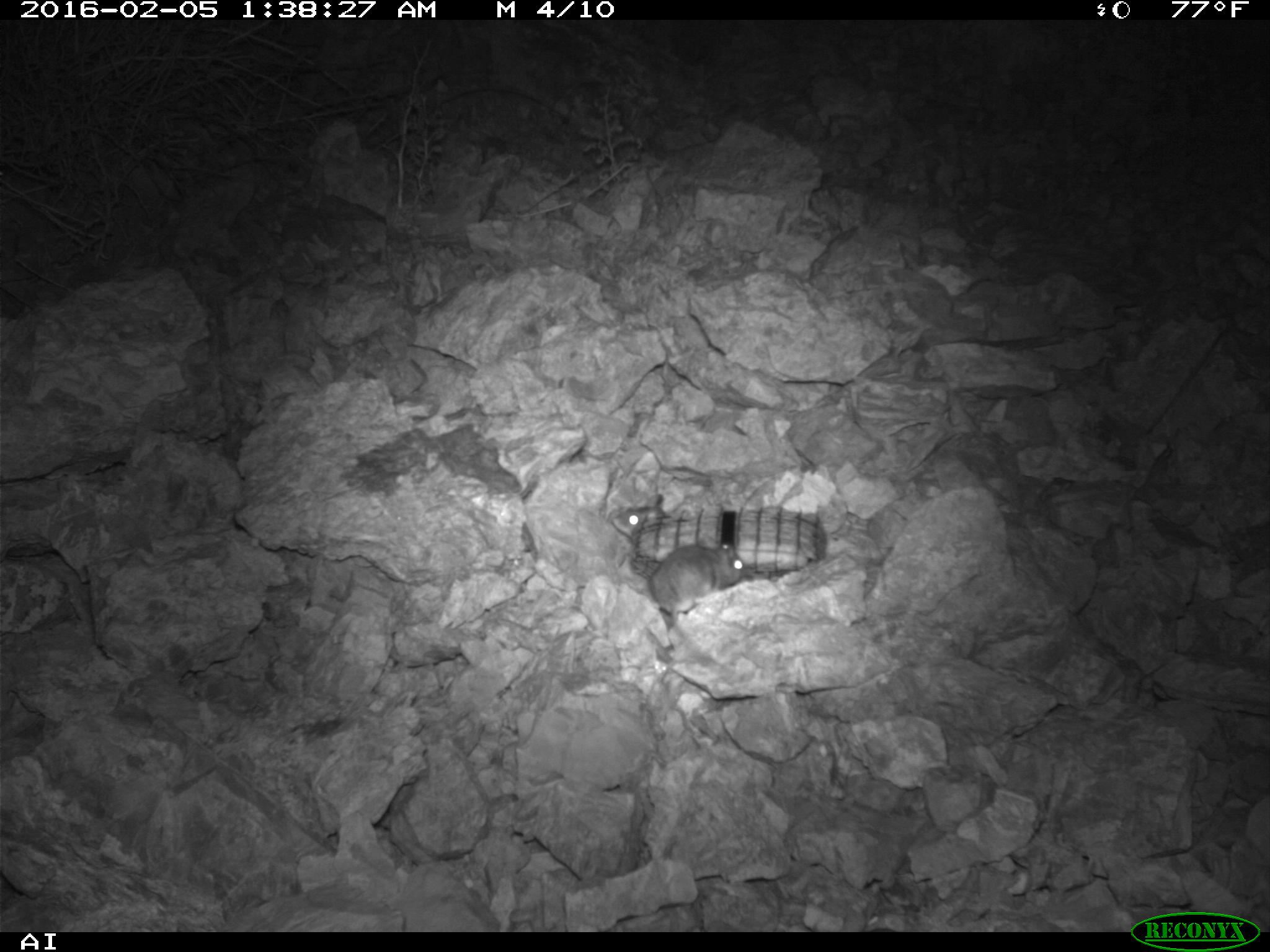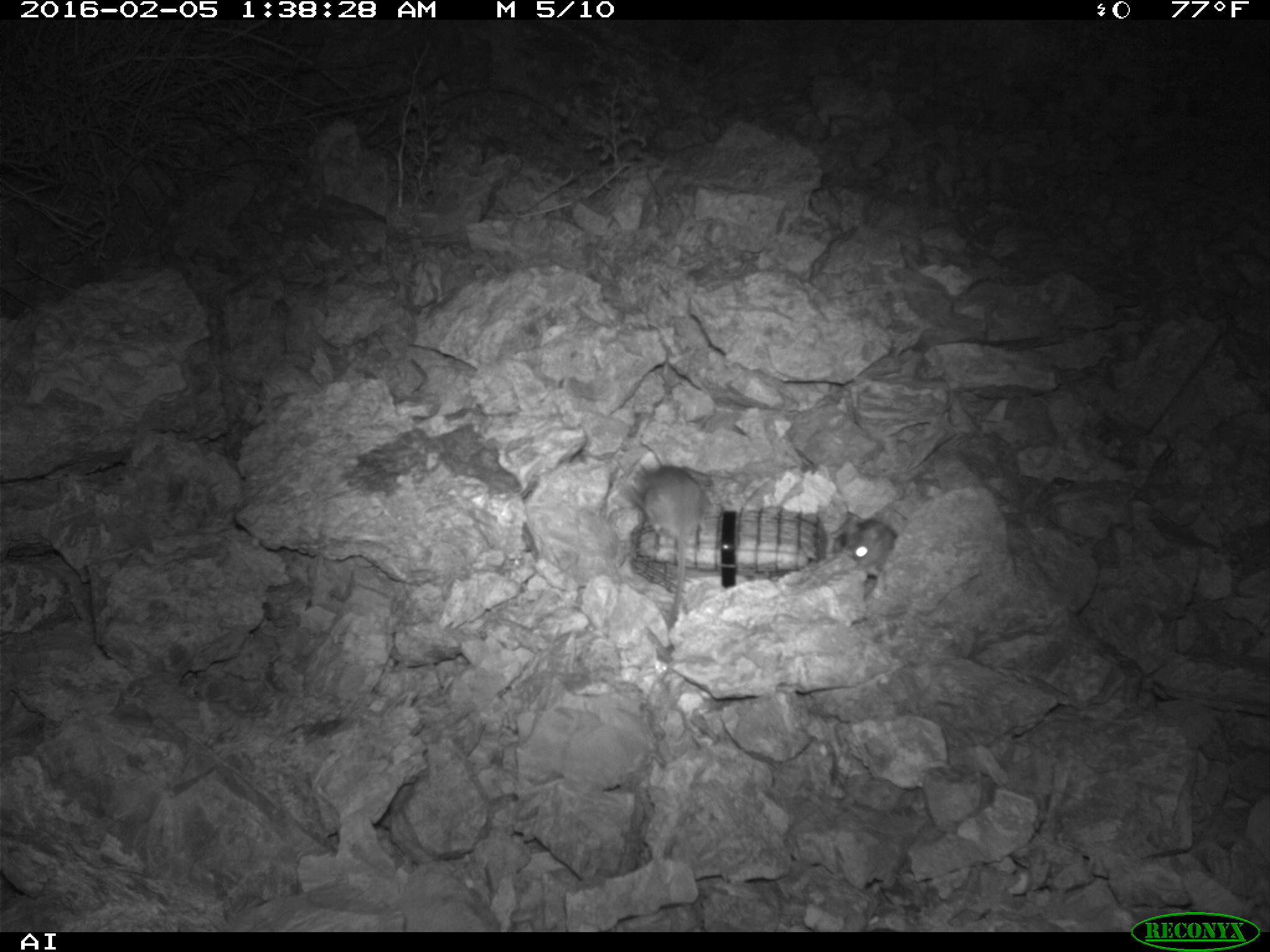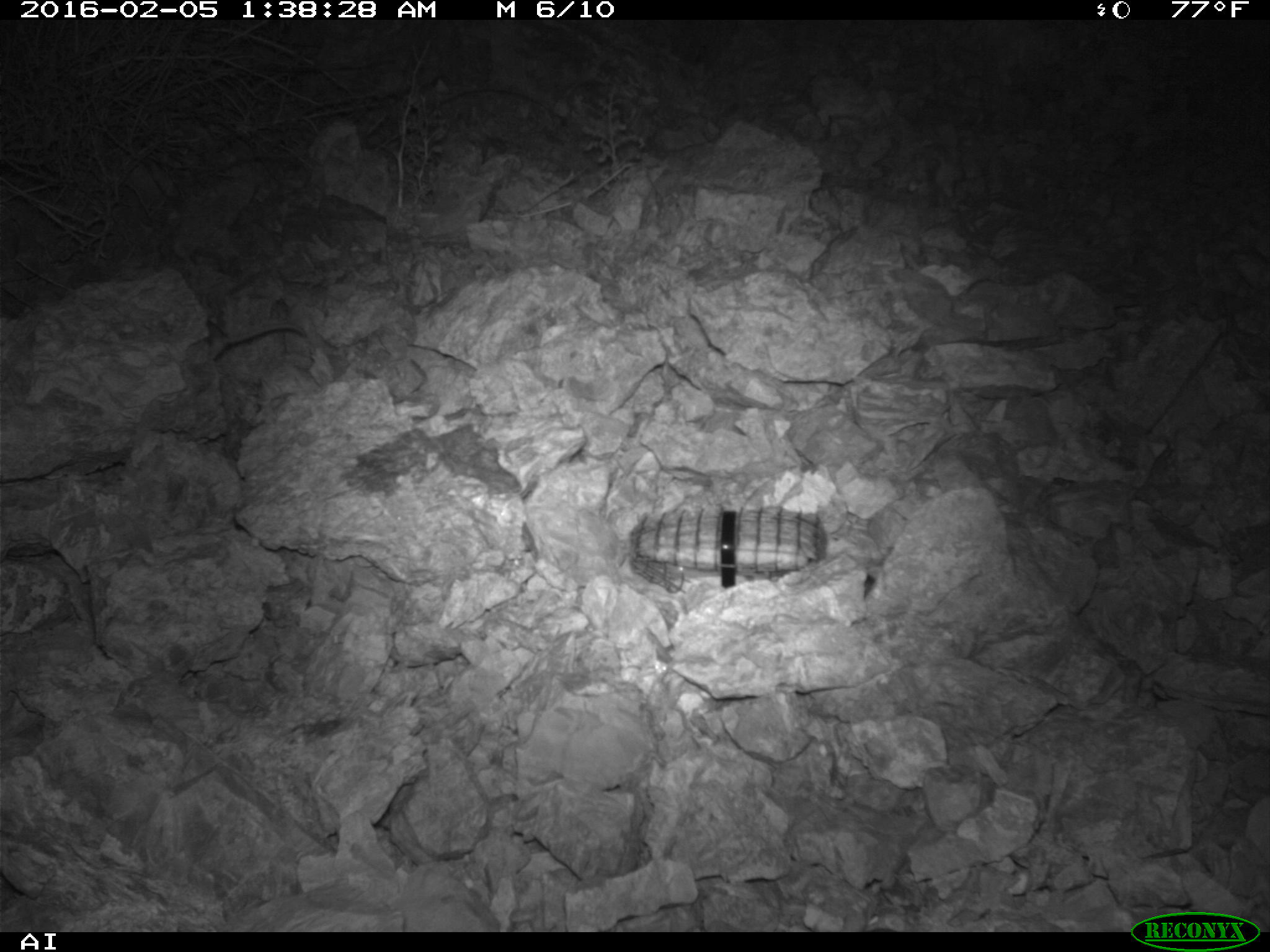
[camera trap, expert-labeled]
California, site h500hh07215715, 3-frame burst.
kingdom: Animalia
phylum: Chordata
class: Mammalia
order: Rodentia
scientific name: Rodentia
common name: rodent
Rodent (Rodentia).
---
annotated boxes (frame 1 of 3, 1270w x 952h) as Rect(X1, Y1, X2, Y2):
rodent: Rect(650, 543, 742, 669); Rect(608, 493, 672, 537)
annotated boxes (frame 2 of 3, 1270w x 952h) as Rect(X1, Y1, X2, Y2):
rodent: Rect(639, 459, 713, 643); Rect(827, 509, 898, 597)